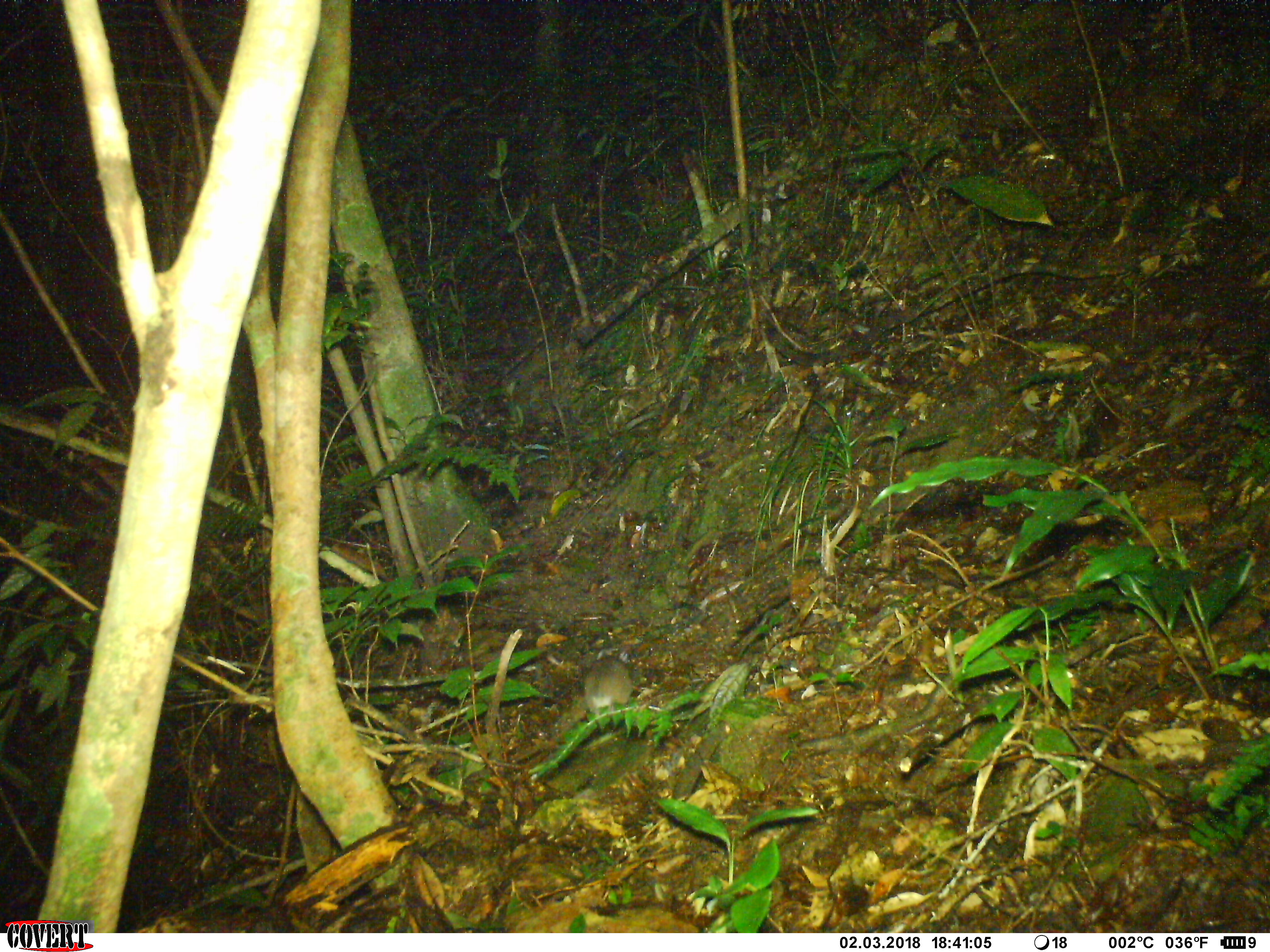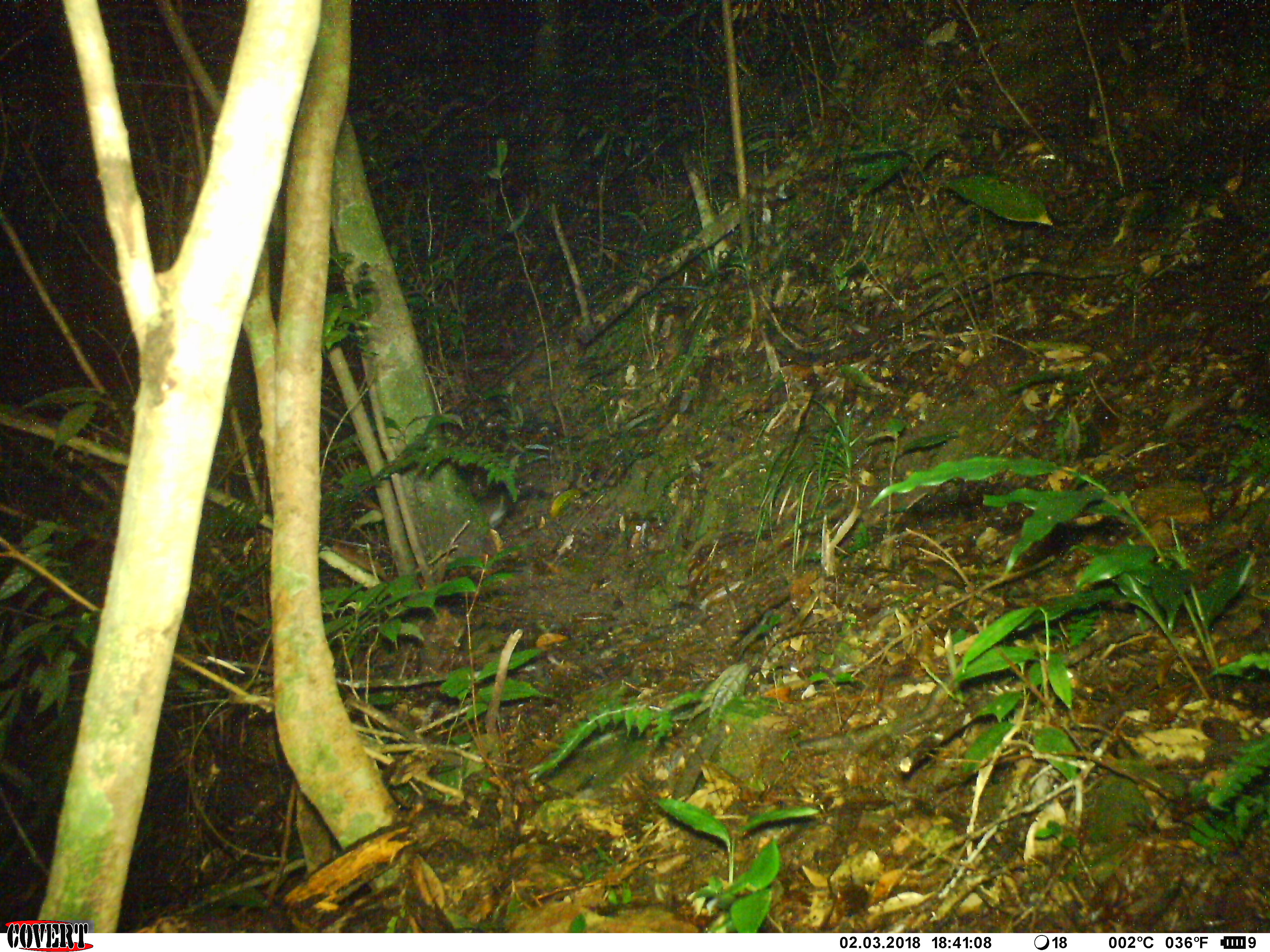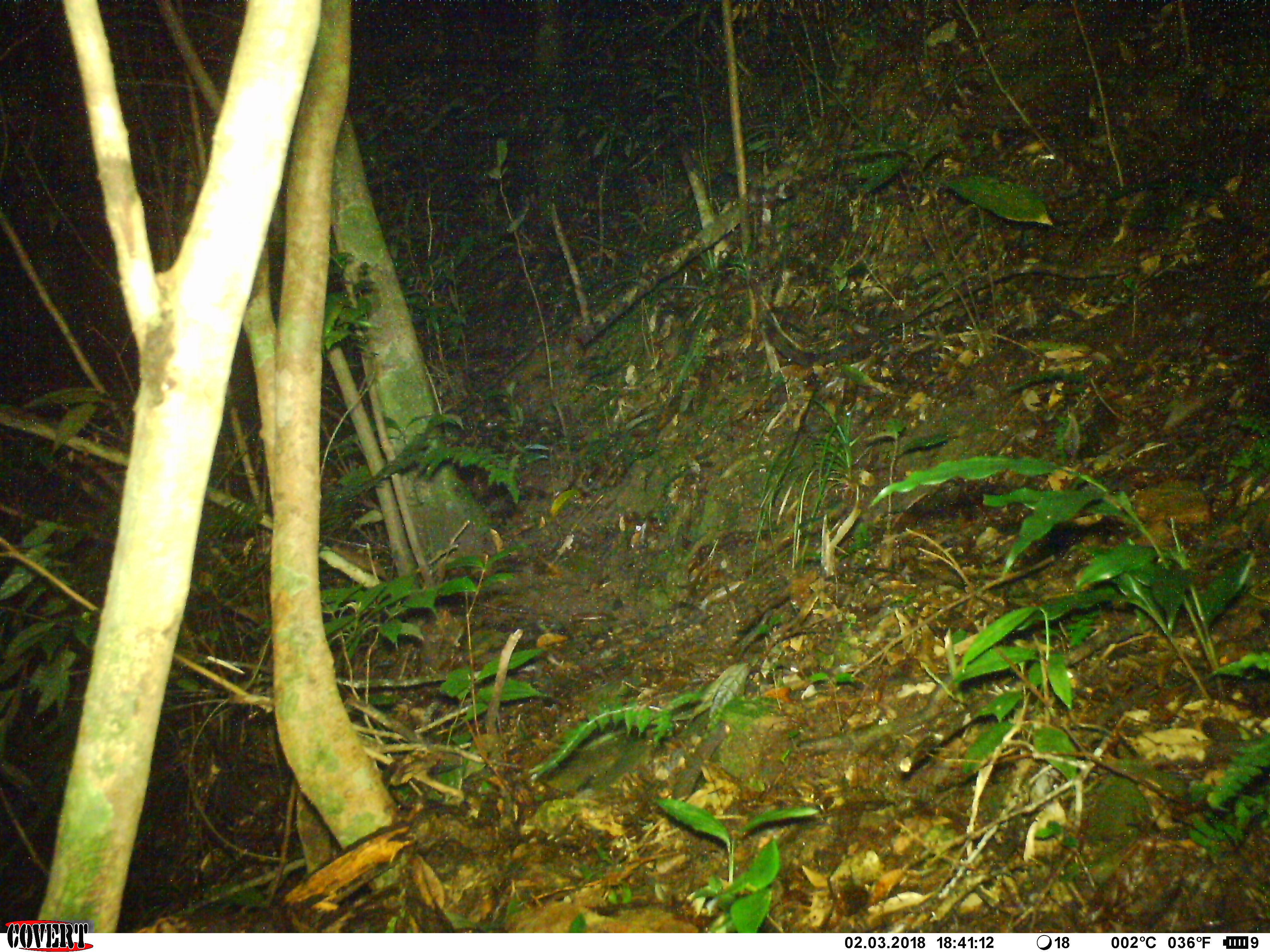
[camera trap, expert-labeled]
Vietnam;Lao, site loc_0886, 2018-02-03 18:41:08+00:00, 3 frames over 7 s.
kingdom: Animalia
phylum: Chordata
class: Mammalia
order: Rodentia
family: Muridae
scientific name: Muridae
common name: old-world mice and rats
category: unidentified murid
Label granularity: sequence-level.